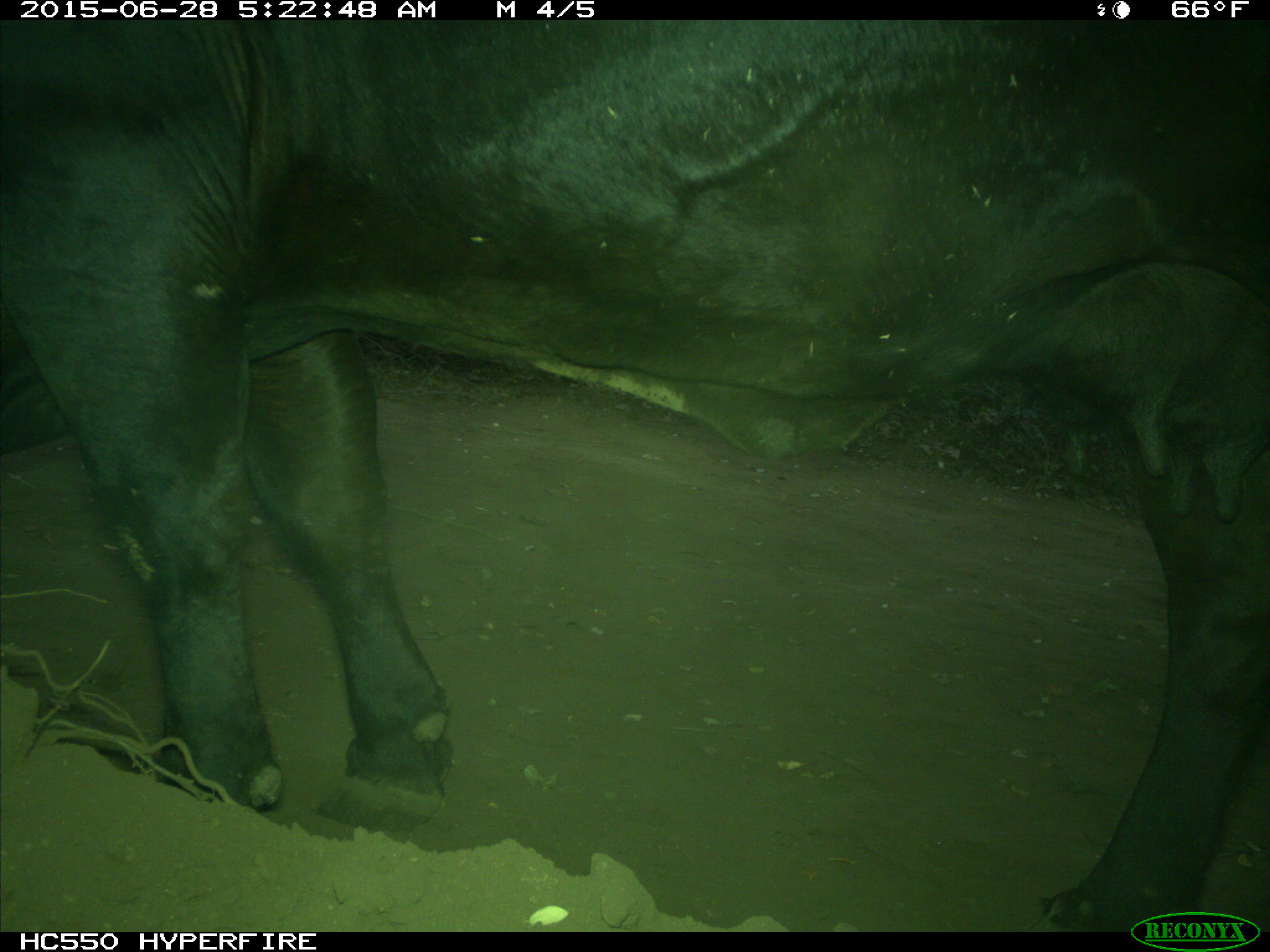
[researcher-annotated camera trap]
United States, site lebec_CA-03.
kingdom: Animalia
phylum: Chordata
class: Mammalia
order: Artiodactyla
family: Bovidae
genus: Bos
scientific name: Bos taurus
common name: domestic cow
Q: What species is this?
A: Bos taurus (domestic cow).